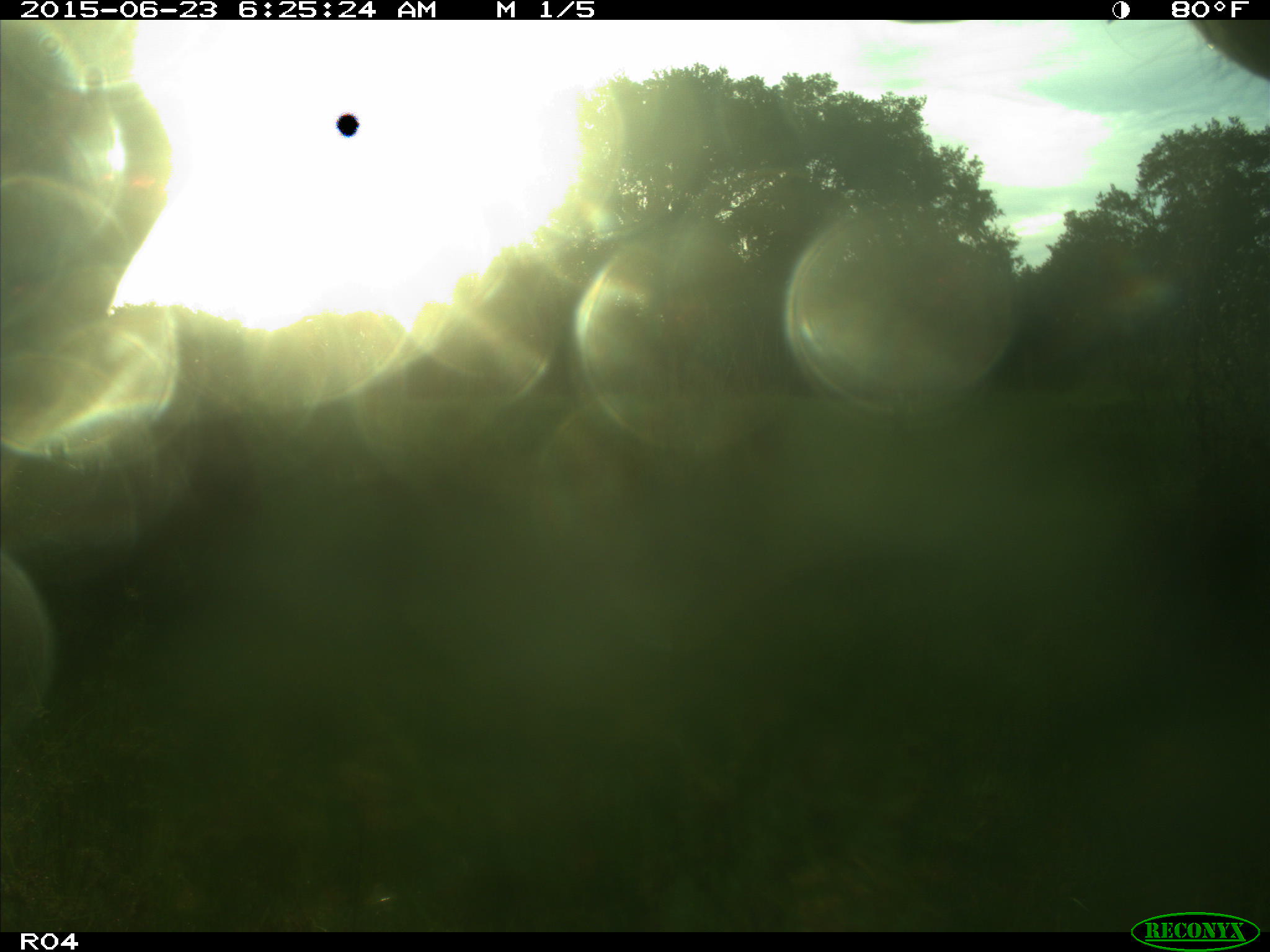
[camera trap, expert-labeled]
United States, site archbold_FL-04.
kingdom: Animalia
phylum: Chordata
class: Mammalia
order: Artiodactyla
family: Bovidae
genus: Bos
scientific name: Bos taurus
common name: domestic cow